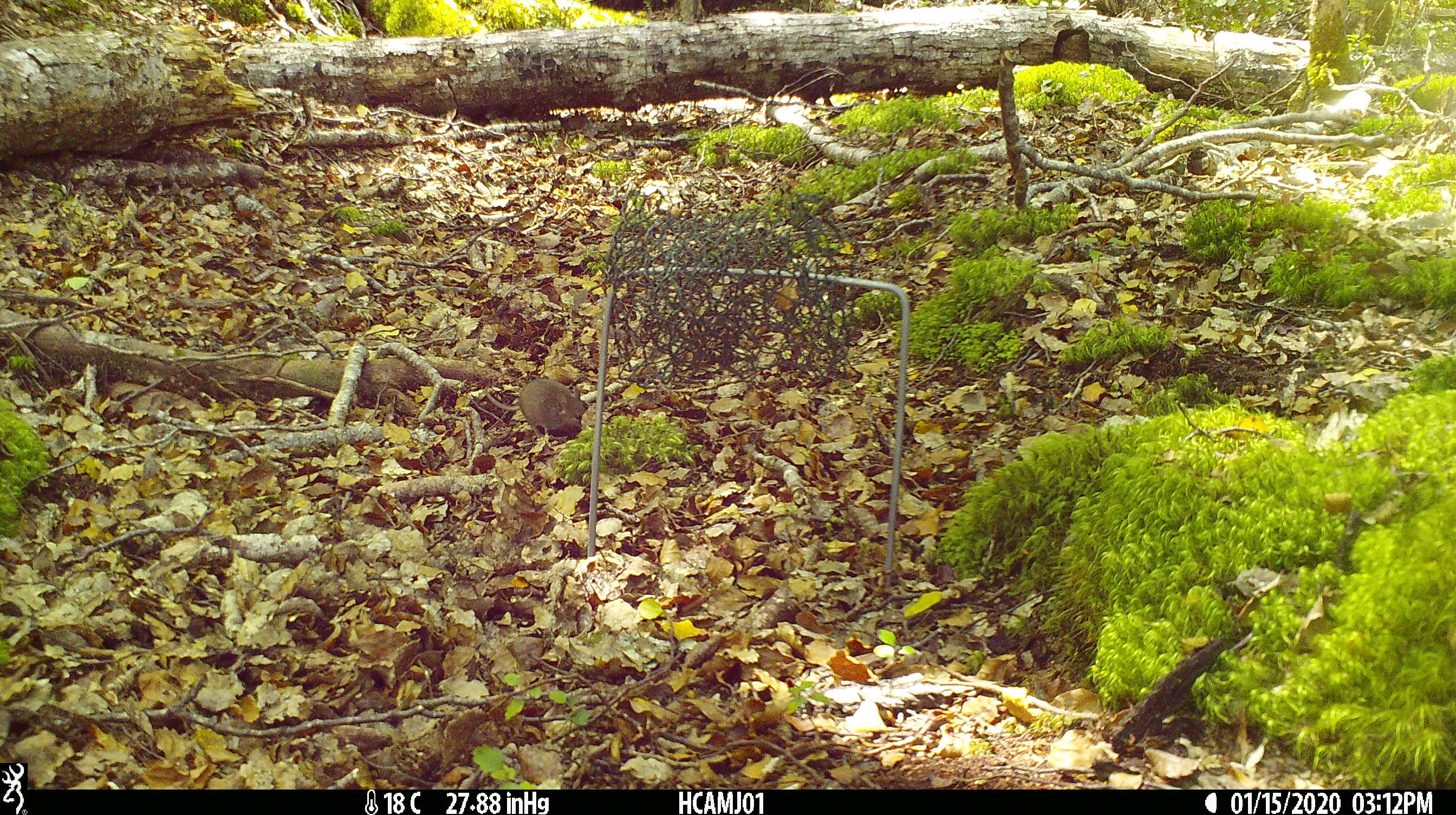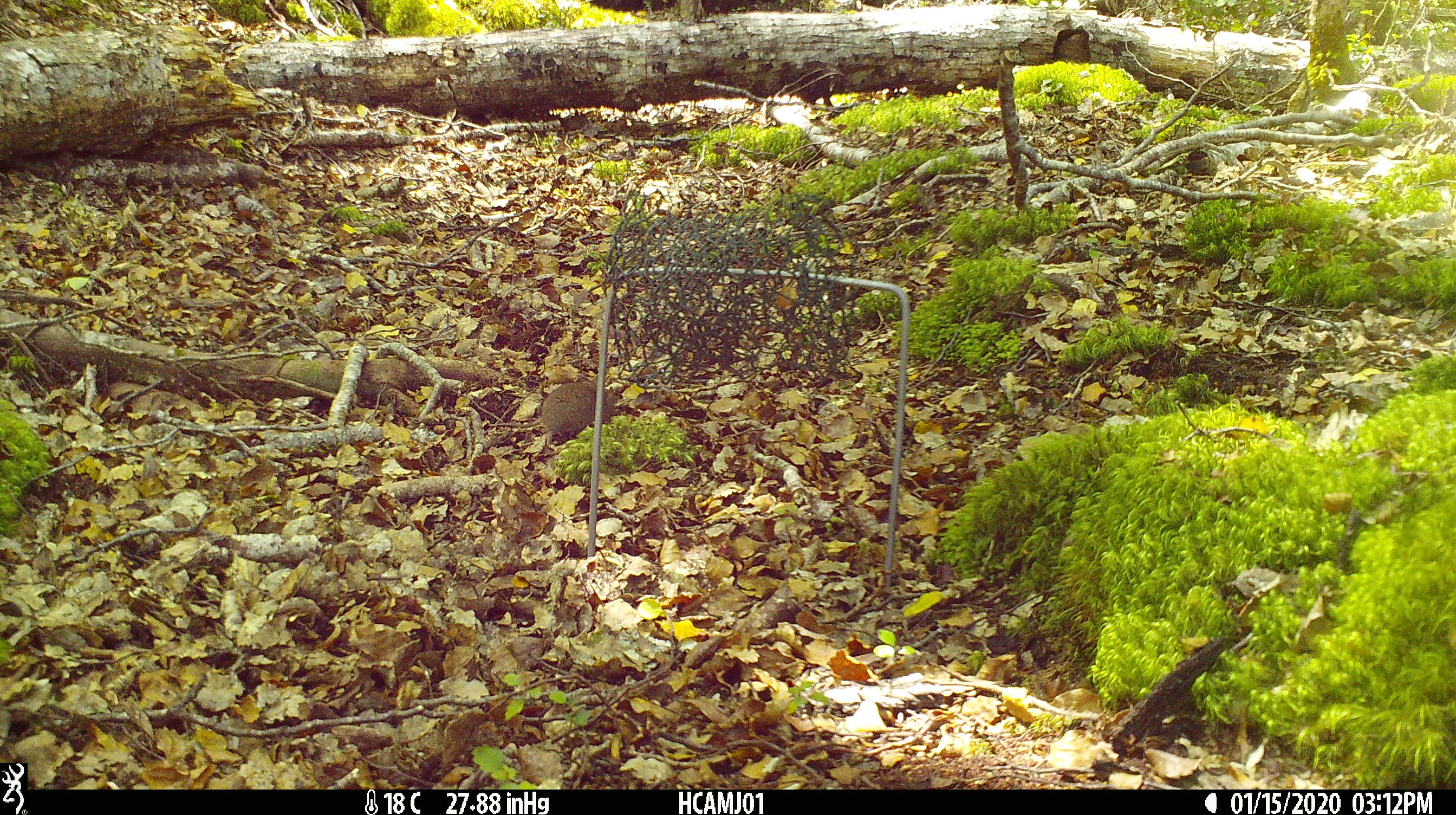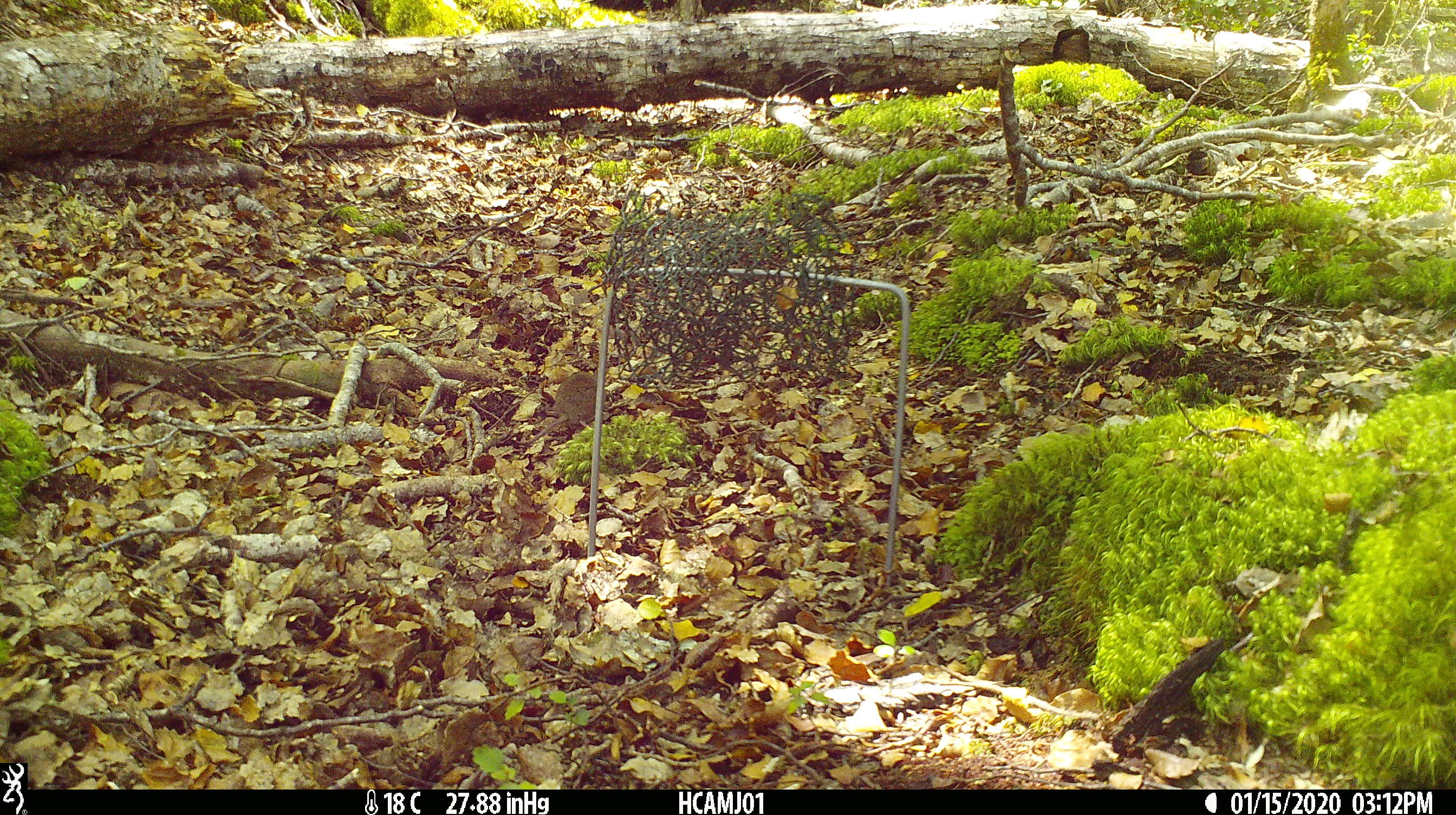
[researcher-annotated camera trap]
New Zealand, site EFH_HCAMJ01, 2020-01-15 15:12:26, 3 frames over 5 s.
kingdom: Animalia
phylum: Chordata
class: Mammalia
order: Rodentia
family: Muridae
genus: Mus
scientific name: Mus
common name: mouse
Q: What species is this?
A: Mouse (Mus).